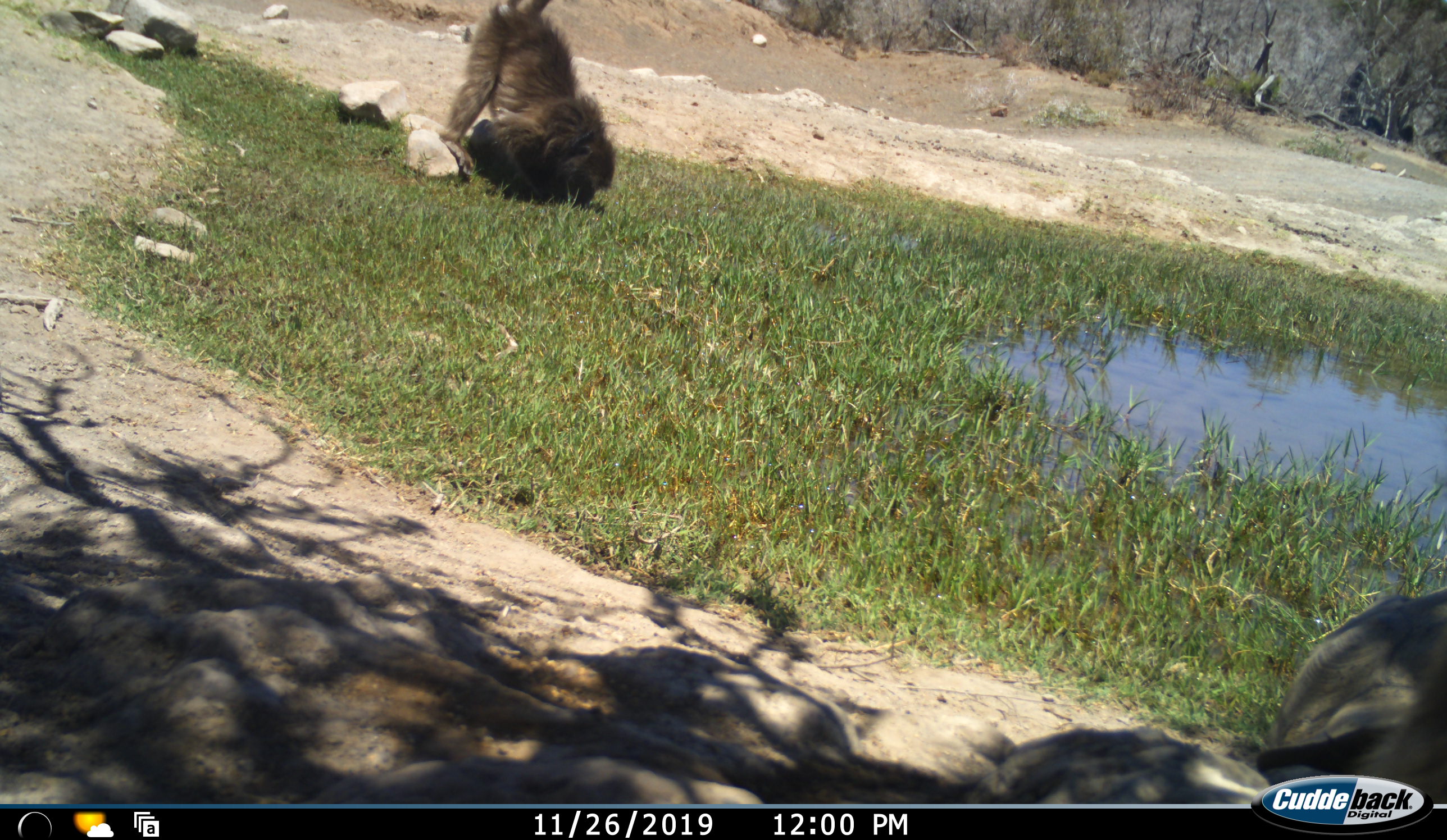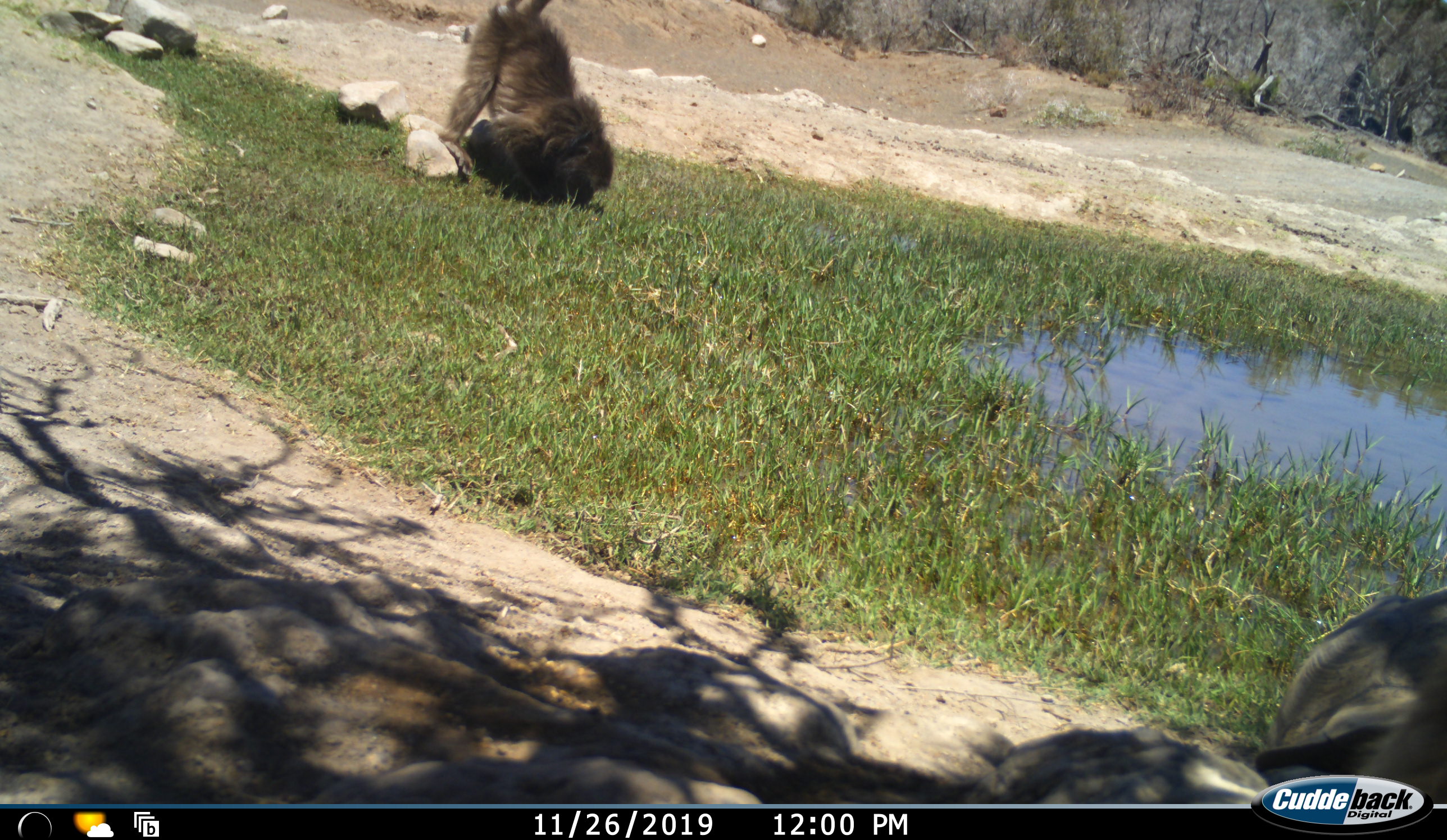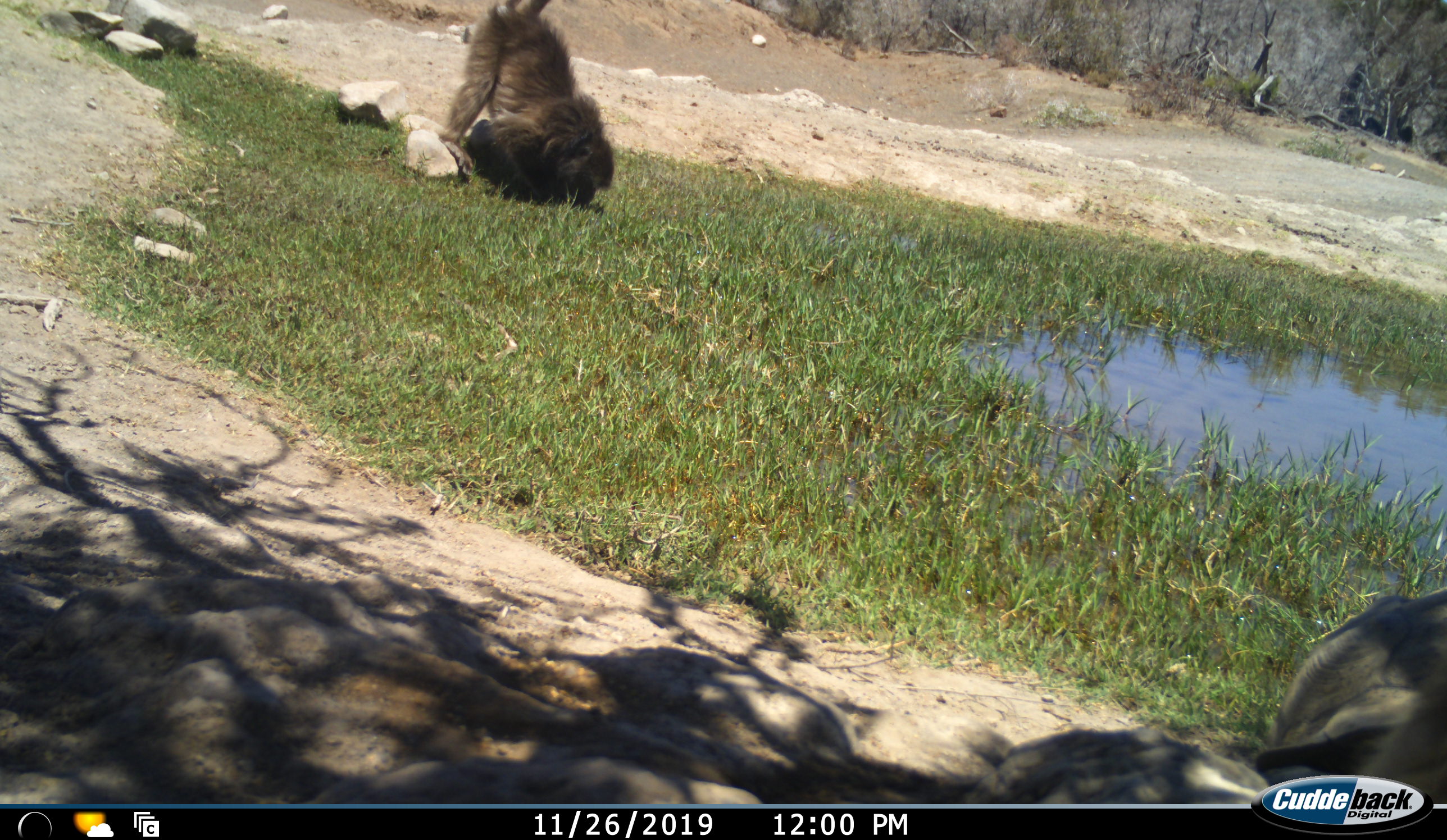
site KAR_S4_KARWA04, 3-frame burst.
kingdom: Animalia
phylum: Chordata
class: Mammalia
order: Primates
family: Cercopithecidae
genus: Papio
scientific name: Papio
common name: baboon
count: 1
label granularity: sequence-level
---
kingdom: Animalia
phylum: Chordata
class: Reptilia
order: Testudines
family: Testudinidae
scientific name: Testudinidae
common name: tortoise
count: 1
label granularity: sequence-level